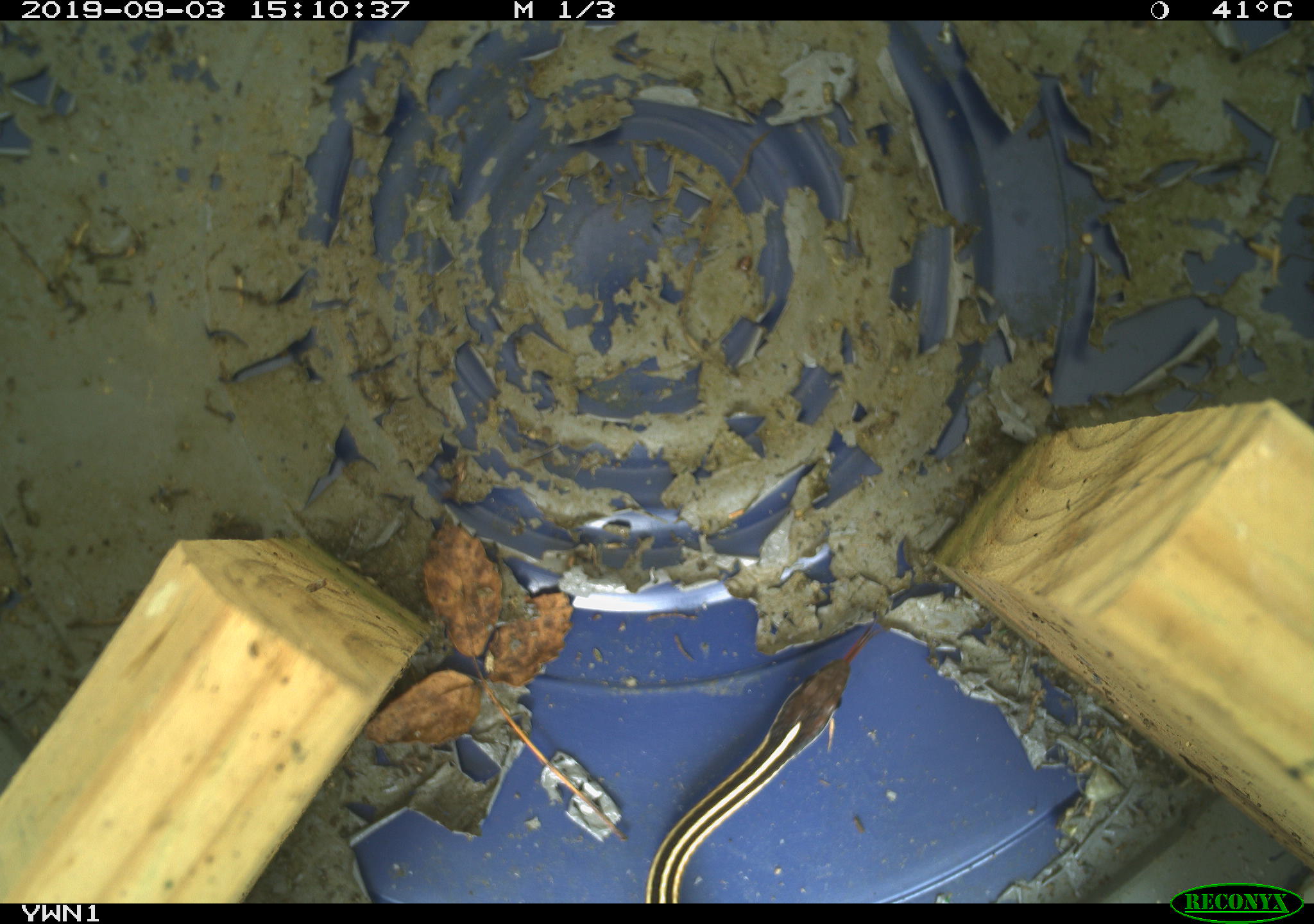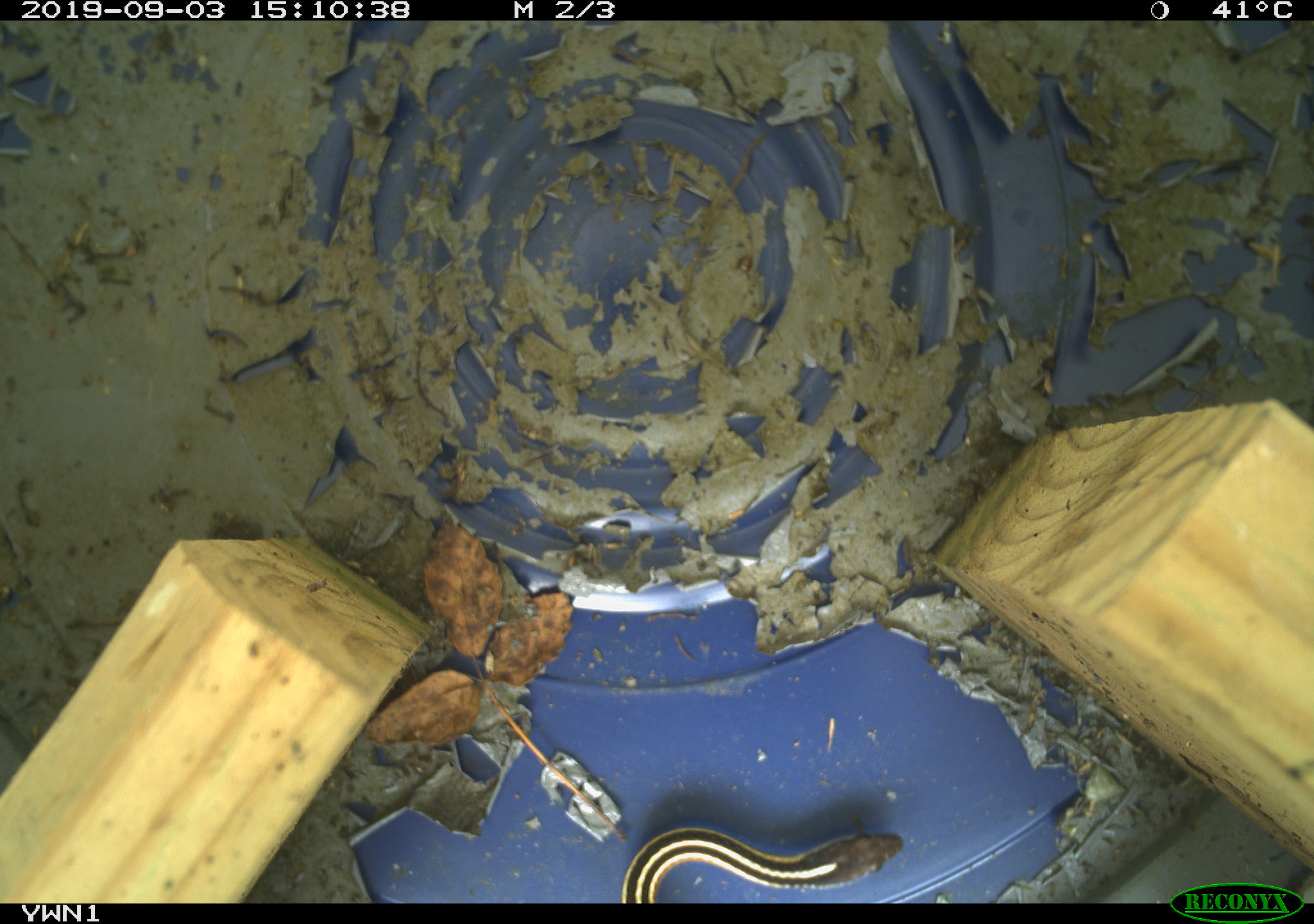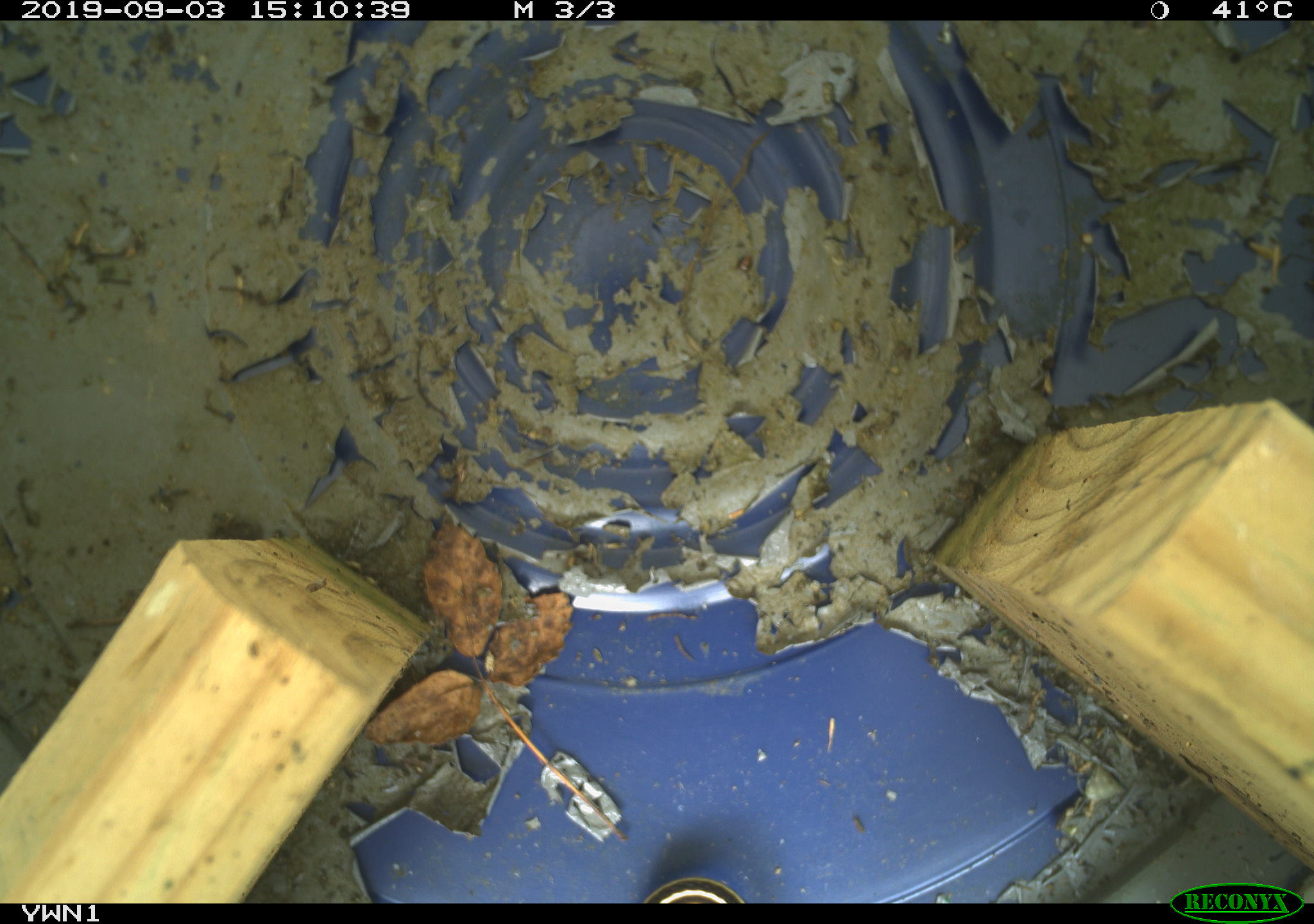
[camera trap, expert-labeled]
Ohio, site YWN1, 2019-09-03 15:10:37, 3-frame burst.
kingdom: Animalia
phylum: Chordata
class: Reptilia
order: Squamata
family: Colubridae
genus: Thamnophis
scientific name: Thamnophis saurita saurita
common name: eastern ribbon snake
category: eastern ribbonsnake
Eastern ribbonsnake (eastern ribbon snake) (Thamnophis saurita saurita).